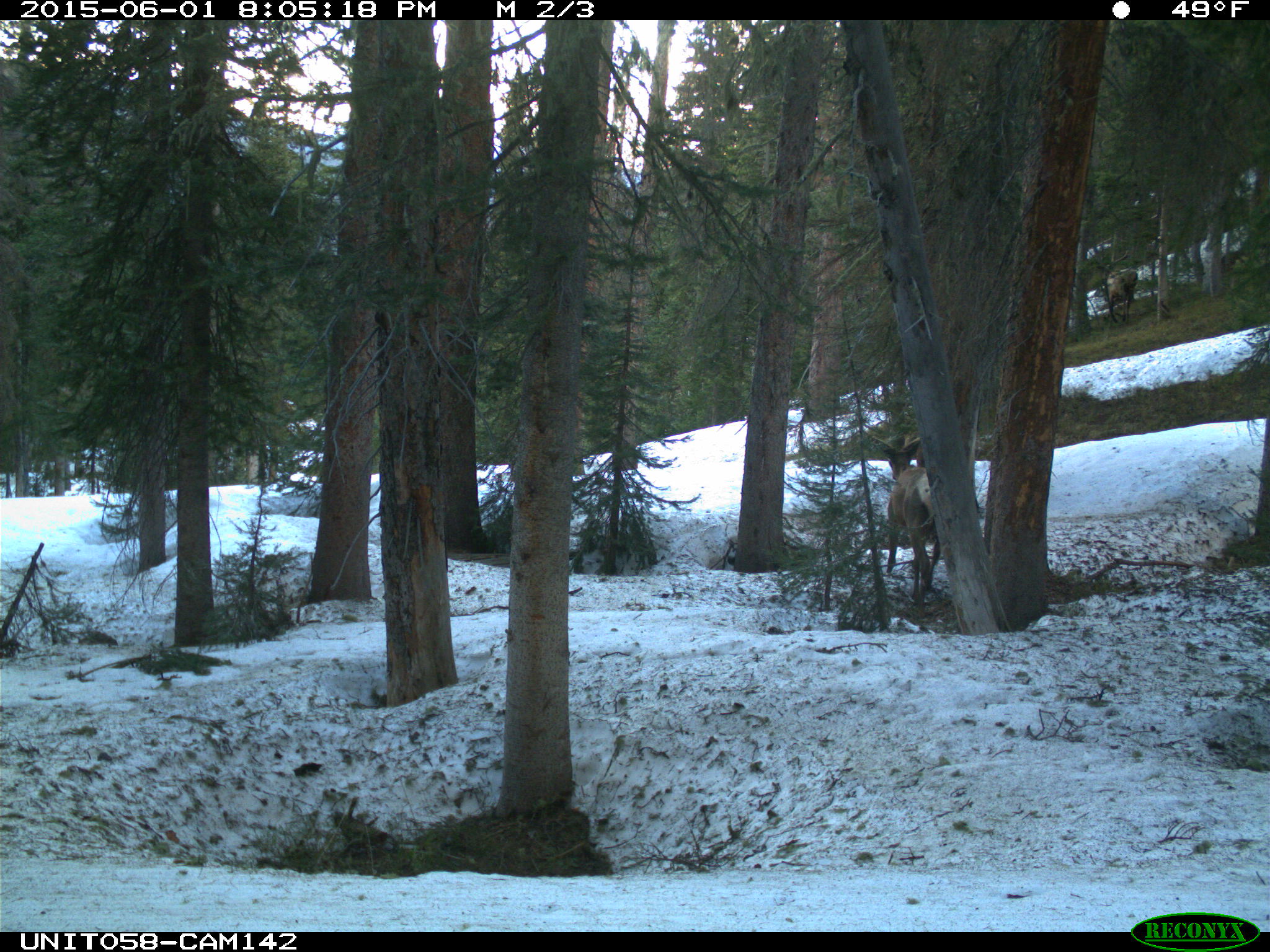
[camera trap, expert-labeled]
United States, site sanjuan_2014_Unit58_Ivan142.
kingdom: Animalia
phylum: Chordata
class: Mammalia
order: Artiodactyla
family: Cervidae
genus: Cervus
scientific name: Cervus elaphus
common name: red deer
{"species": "Cervus elaphus (red deer)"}